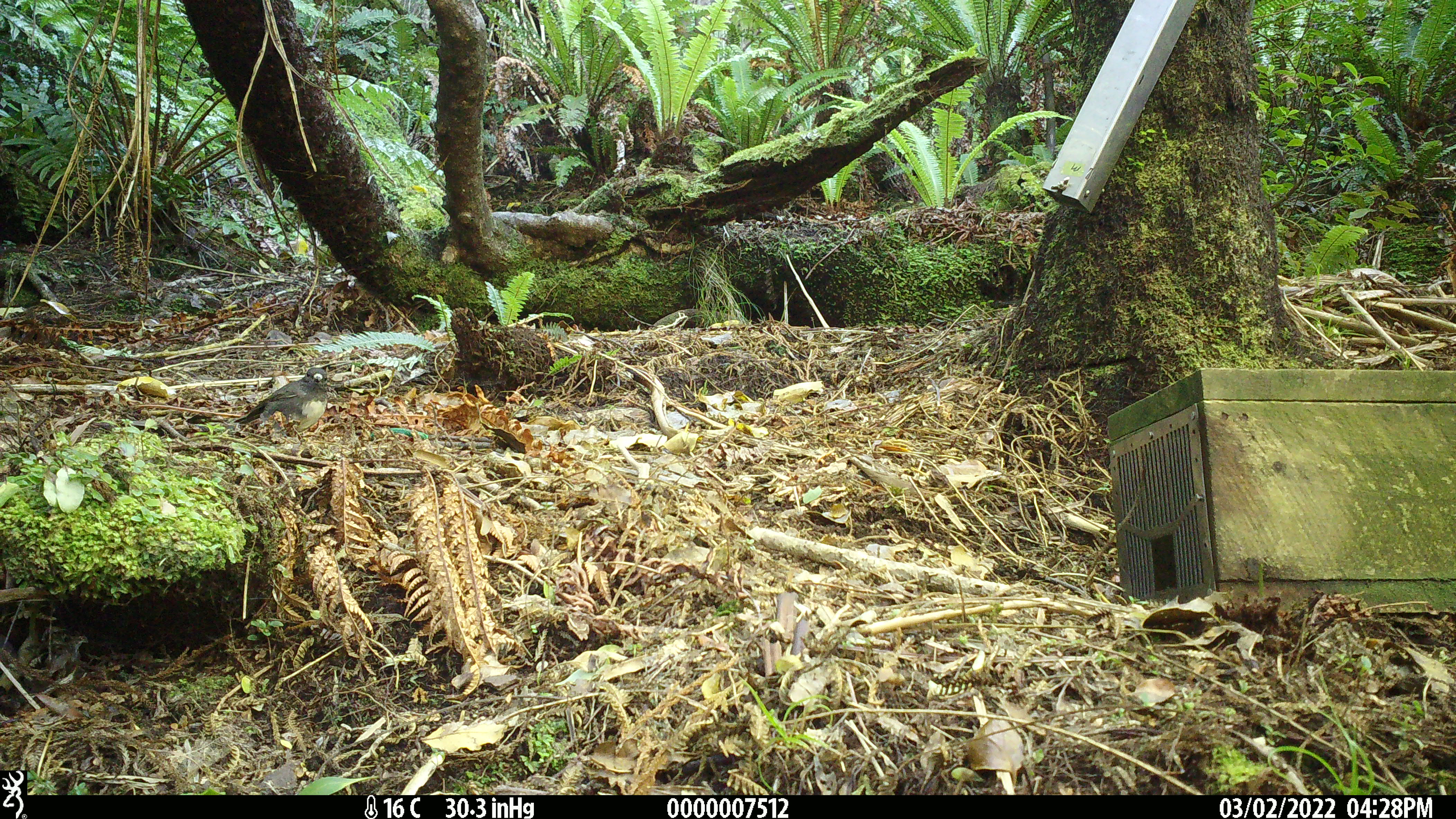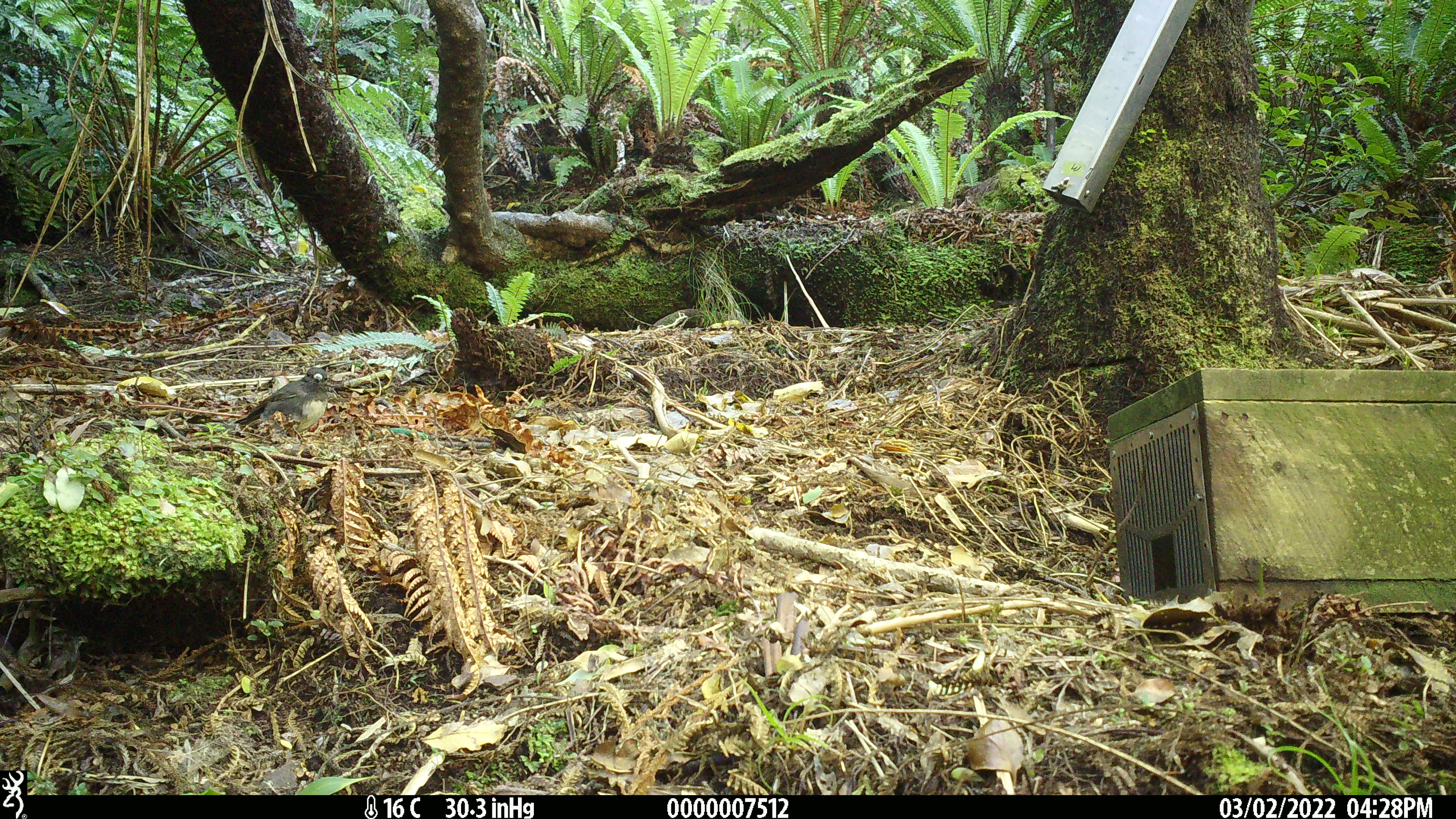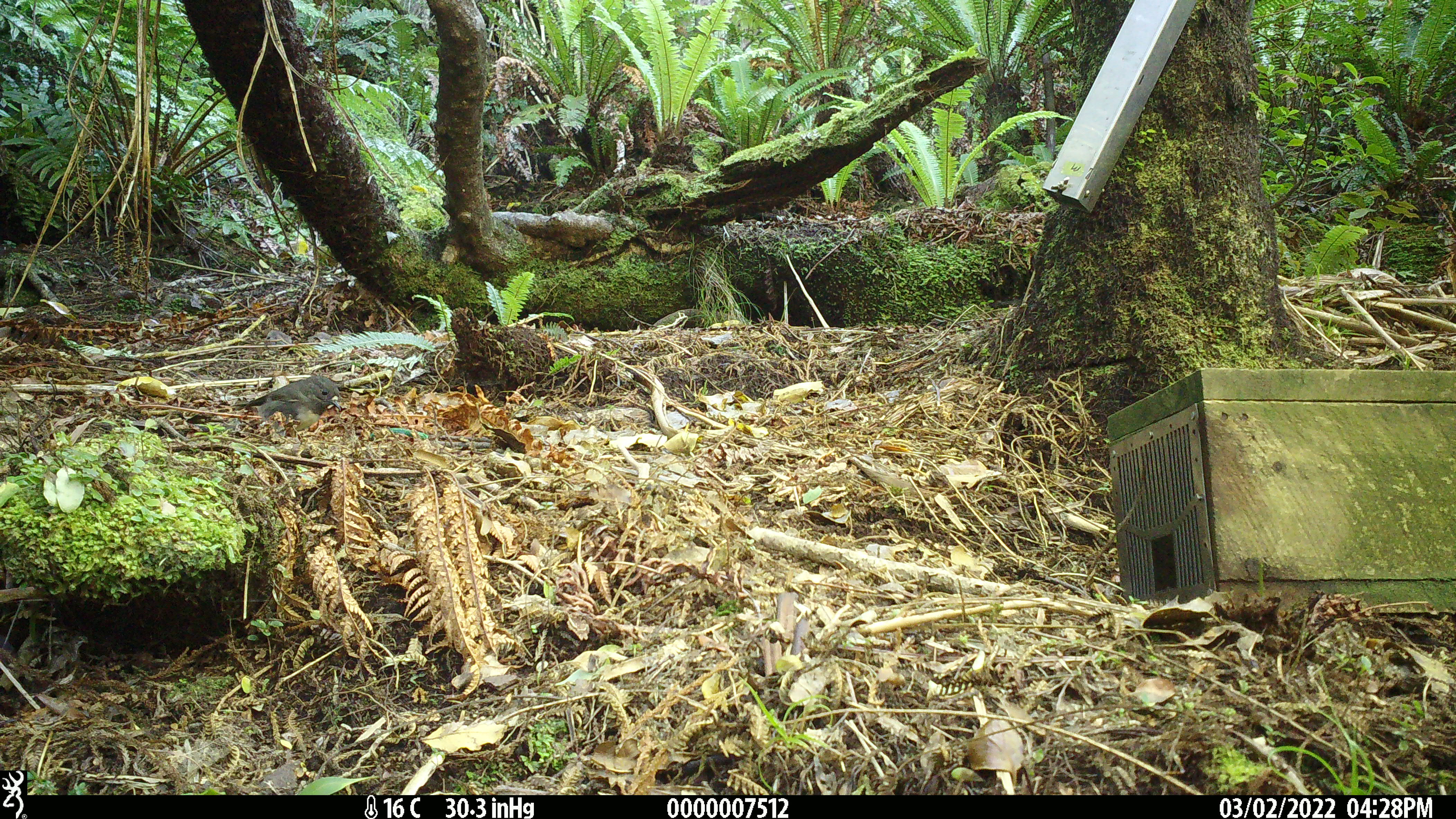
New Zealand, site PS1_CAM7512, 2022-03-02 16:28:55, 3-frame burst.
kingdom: Animalia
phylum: Chordata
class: Aves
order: Passeriformes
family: Petroicidae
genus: Petroica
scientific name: Petroica australis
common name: new zealand robin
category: robin